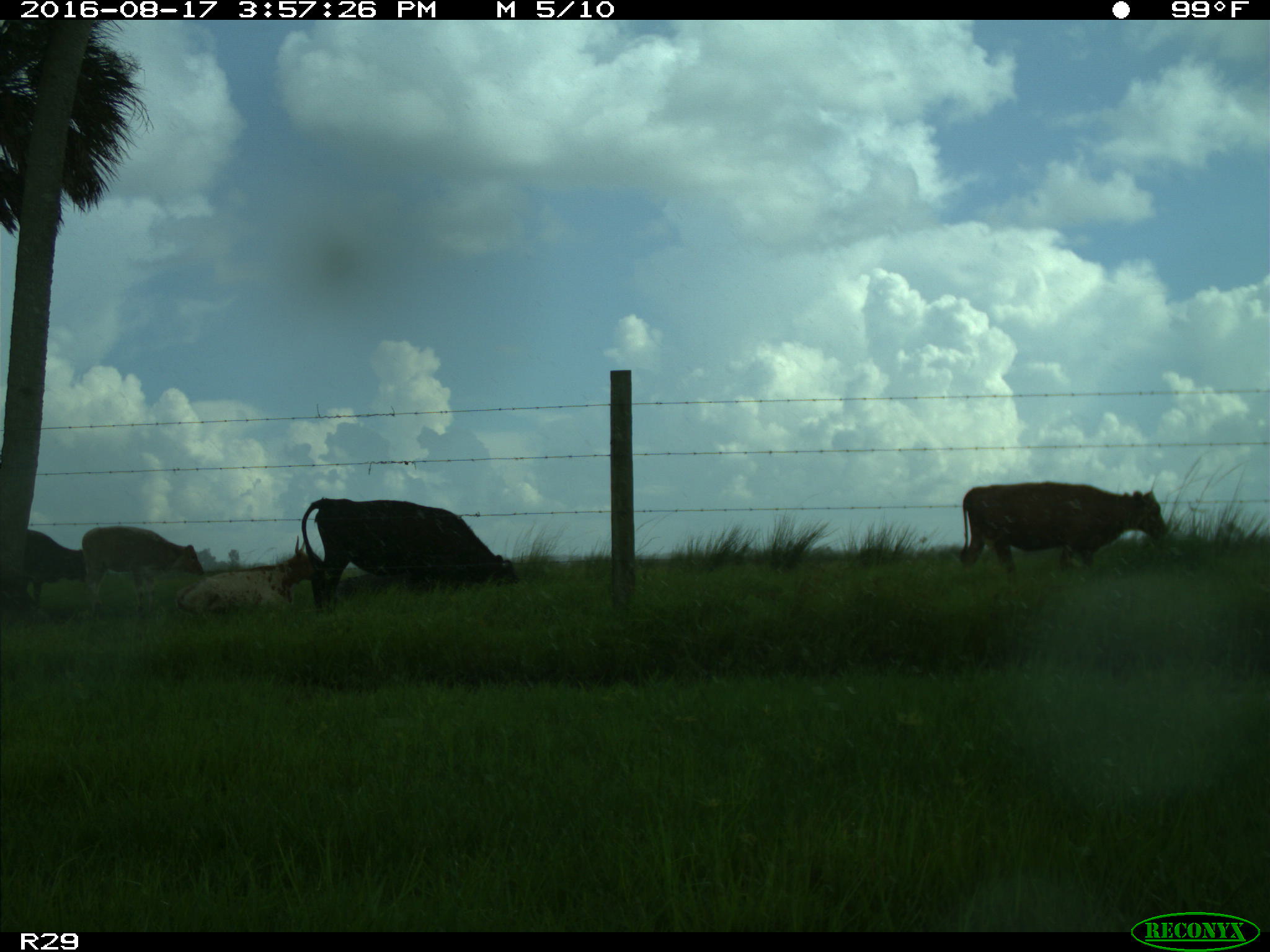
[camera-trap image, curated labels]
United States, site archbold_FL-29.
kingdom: Animalia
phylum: Chordata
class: Mammalia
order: Artiodactyla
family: Bovidae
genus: Bos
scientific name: Bos taurus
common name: domestic cow